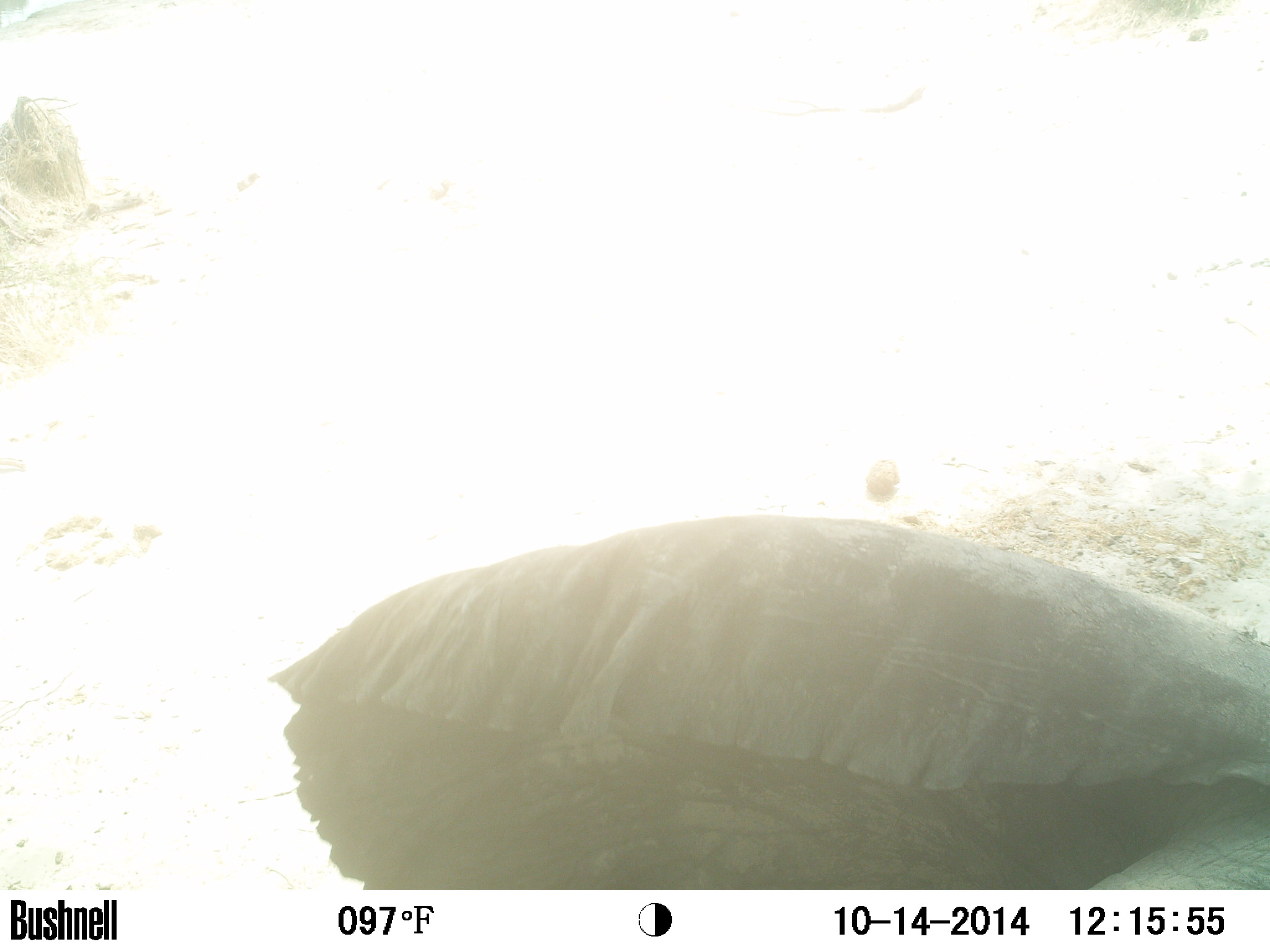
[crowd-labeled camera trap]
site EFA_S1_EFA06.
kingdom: Animalia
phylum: Chordata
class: Mammalia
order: Proboscidea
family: Elephantidae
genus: Loxodonta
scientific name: Loxodonta africana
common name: african bush elephant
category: elephant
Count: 1.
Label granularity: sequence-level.